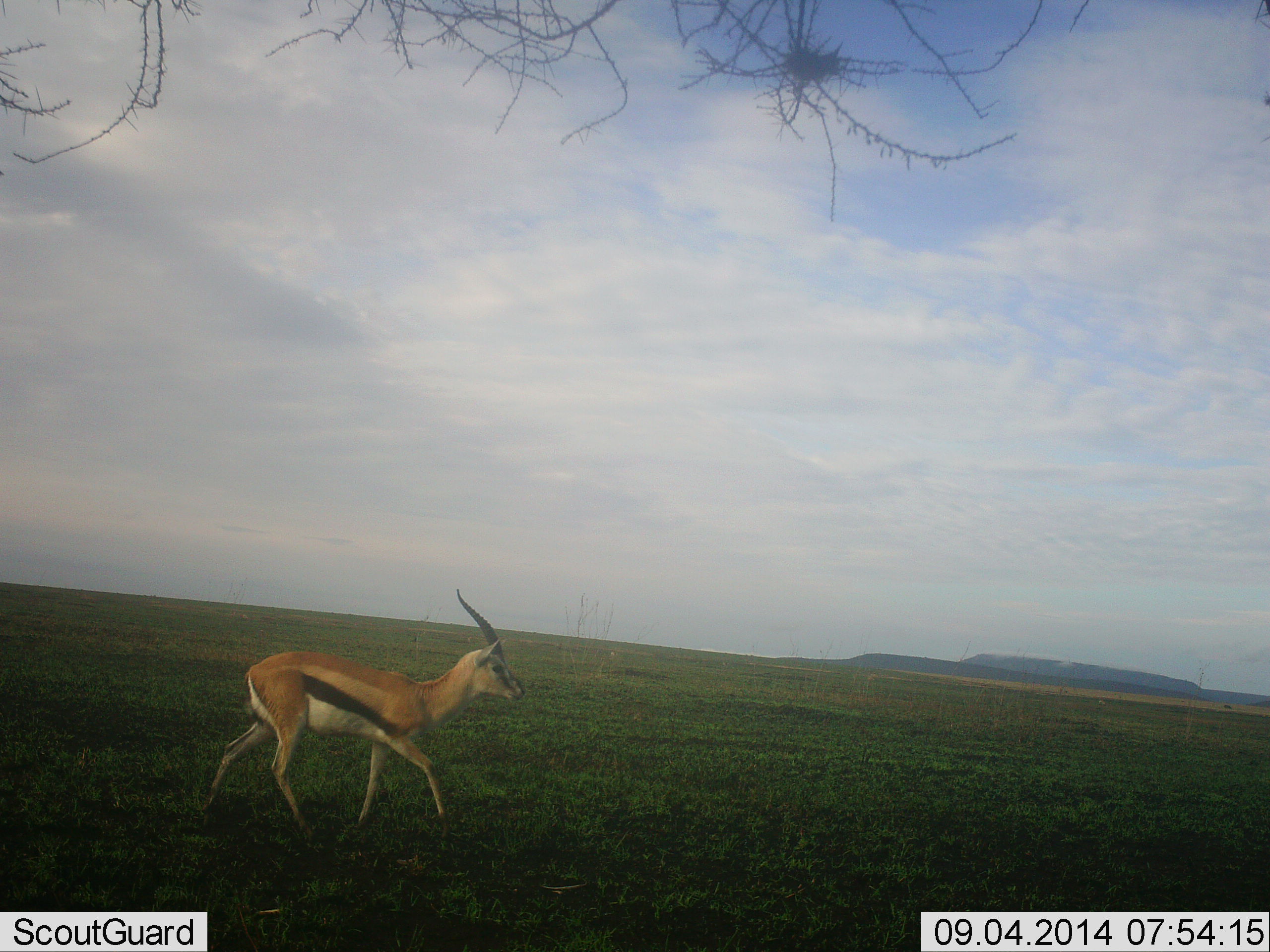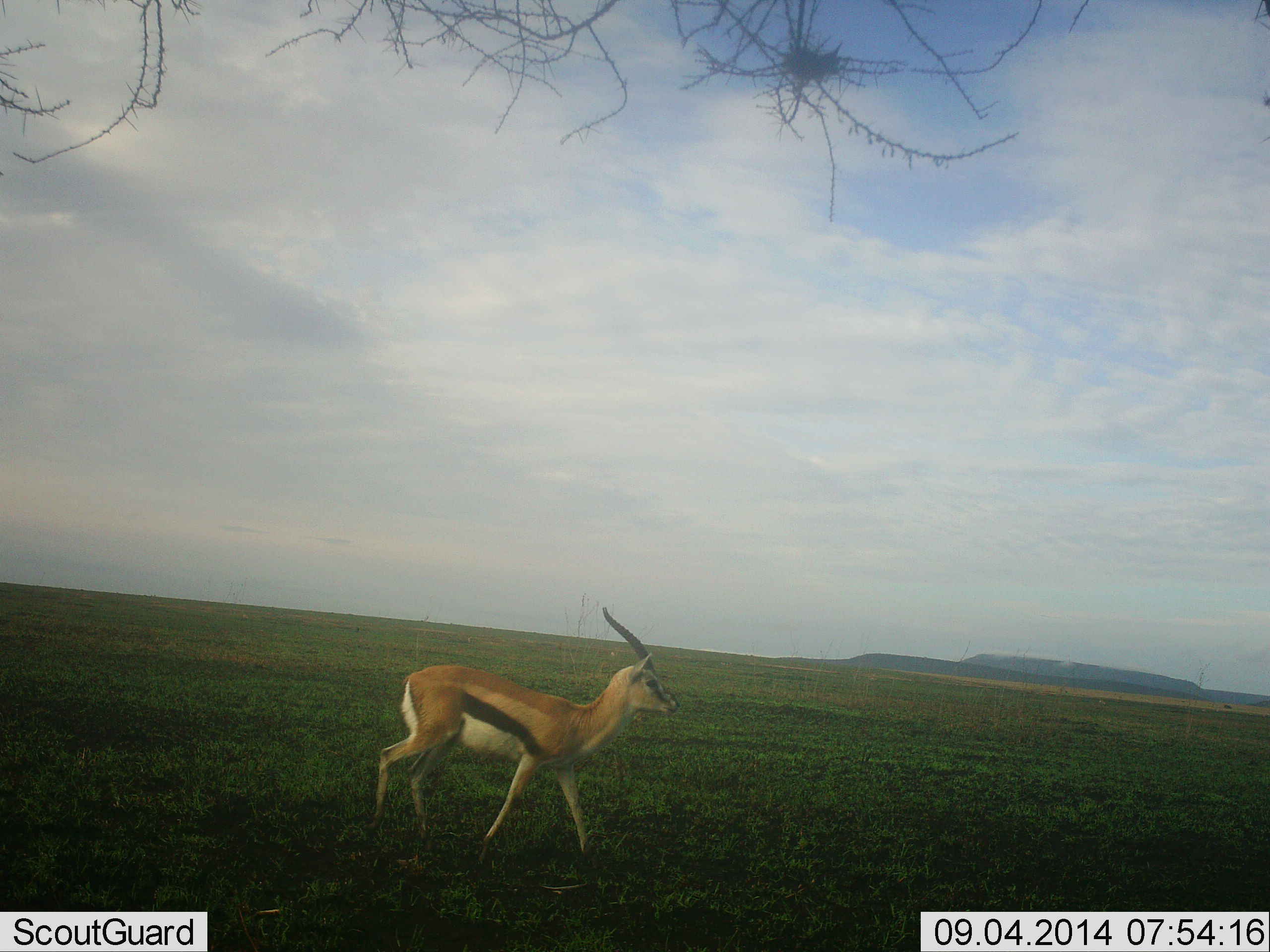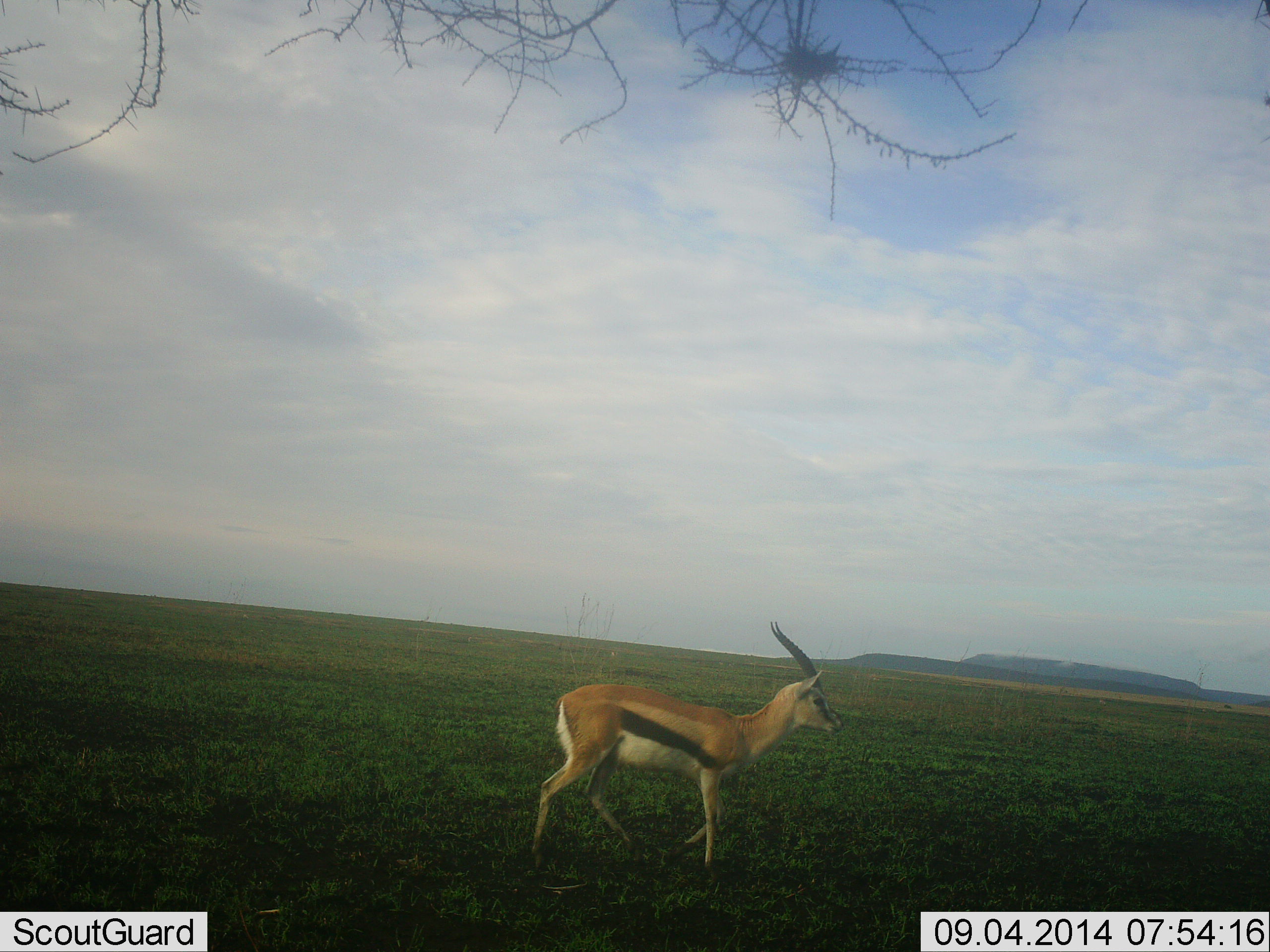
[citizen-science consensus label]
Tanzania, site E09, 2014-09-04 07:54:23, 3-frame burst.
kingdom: Animalia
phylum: Chordata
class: Mammalia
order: Artiodactyla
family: Bovidae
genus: Eudorcas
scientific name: Eudorcas thomsonii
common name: thomson's gazelle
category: gazellethomsons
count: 1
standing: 20%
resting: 0%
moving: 80%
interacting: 0%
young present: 0%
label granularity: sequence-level